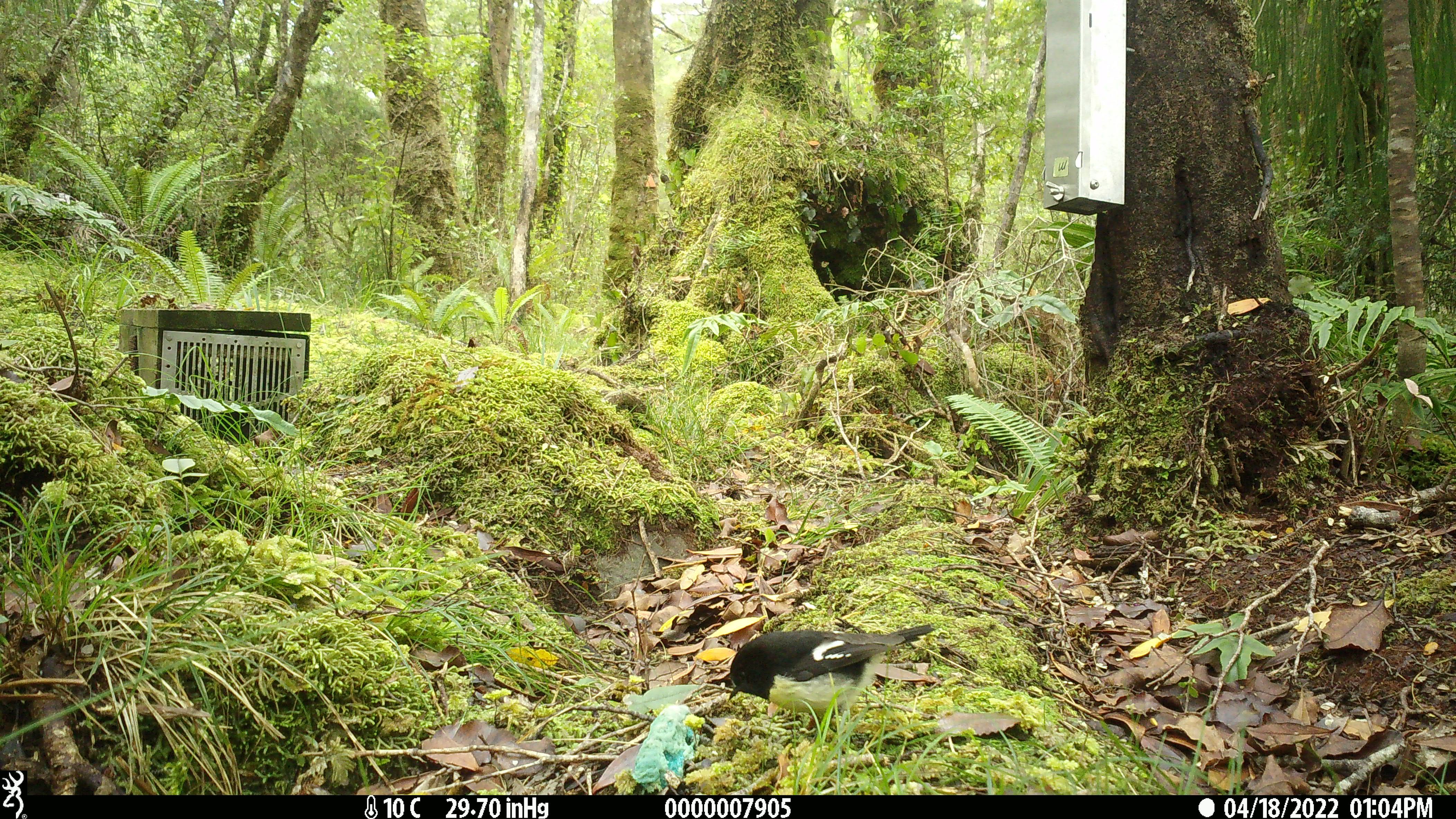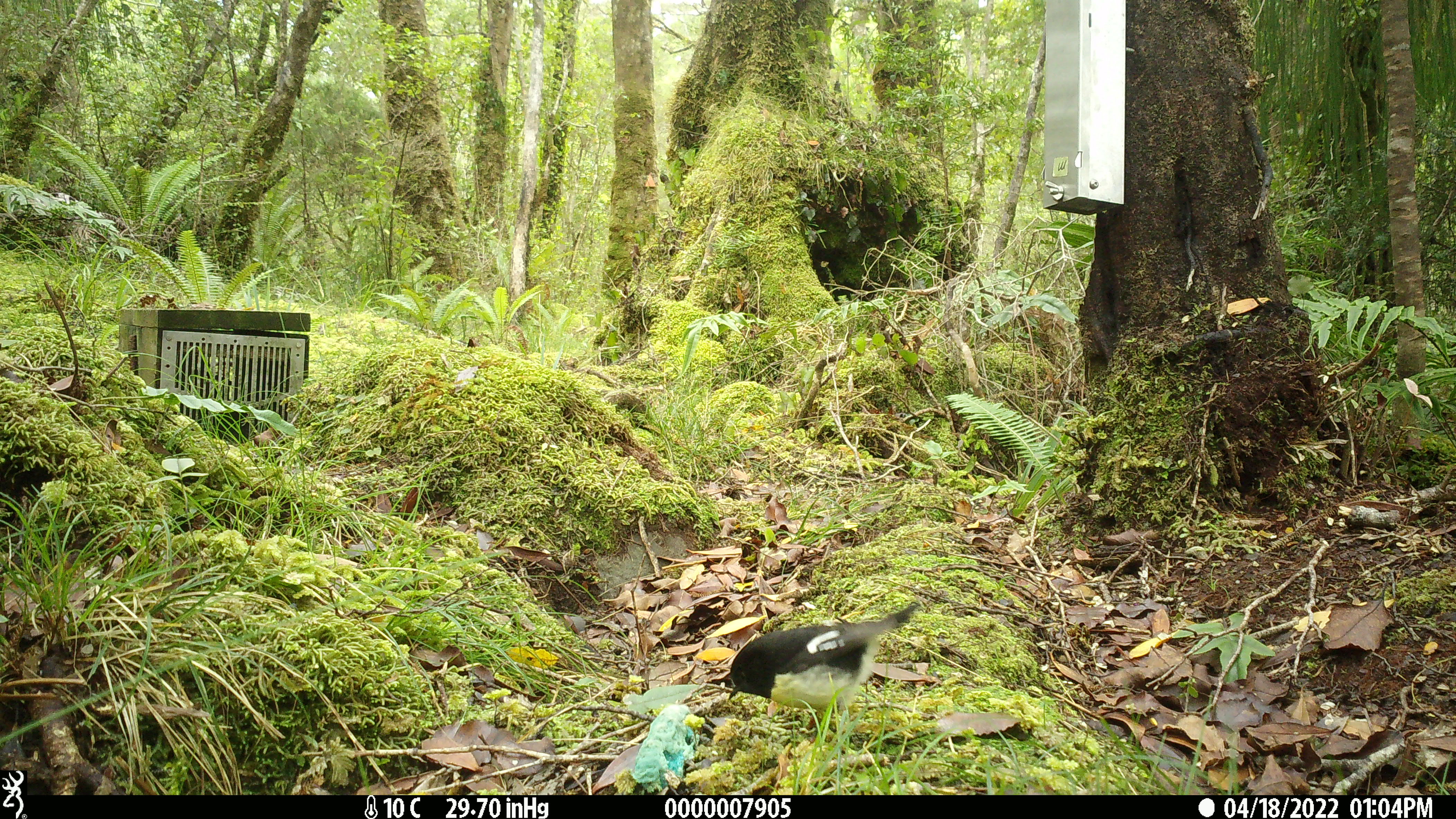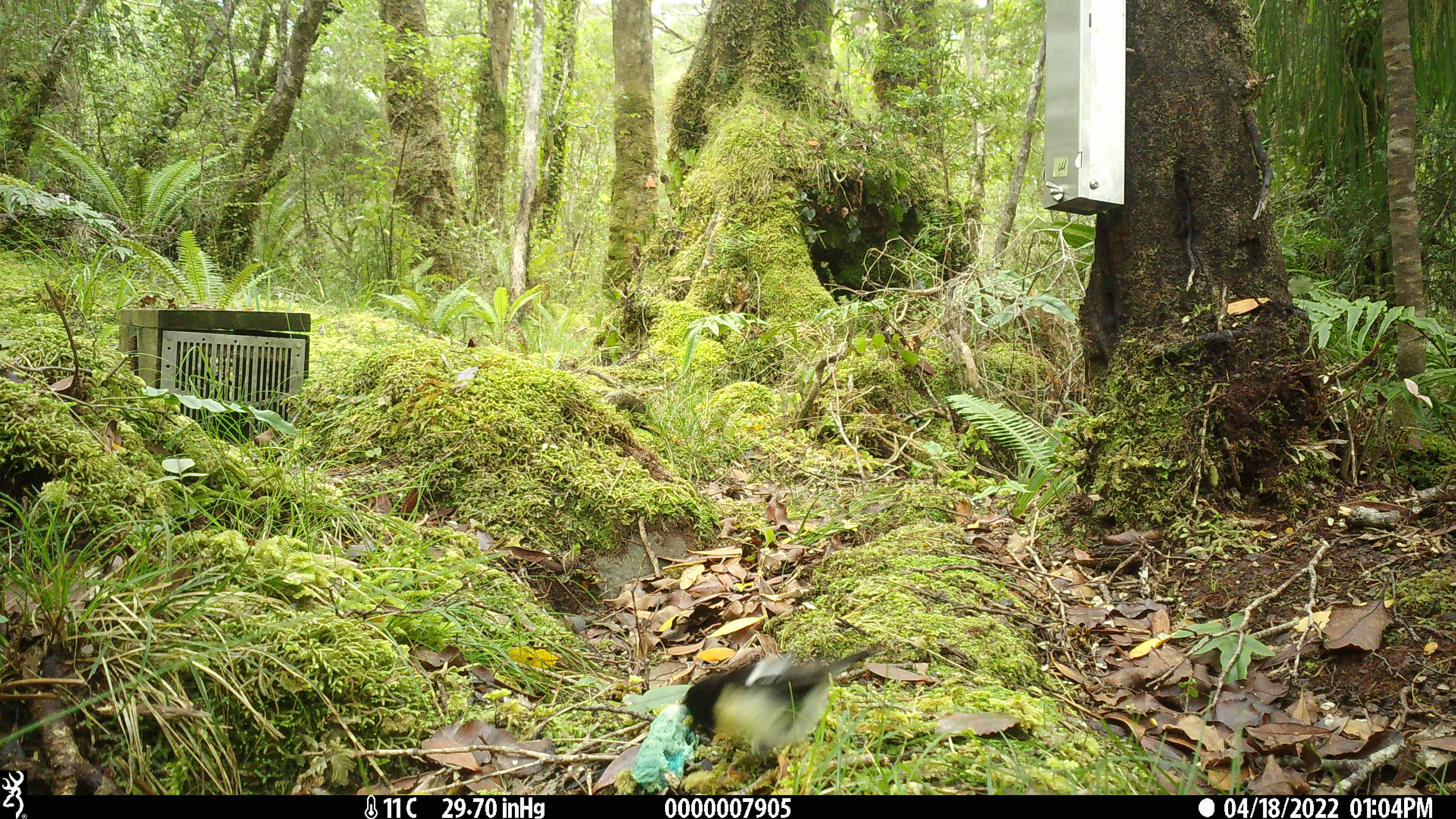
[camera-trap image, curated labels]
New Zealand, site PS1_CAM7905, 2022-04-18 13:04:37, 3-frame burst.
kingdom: Animalia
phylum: Chordata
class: Aves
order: Passeriformes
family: Petroicidae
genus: Petroica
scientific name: Petroica macrocephala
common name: tomtit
Tomtit (Petroica macrocephala).